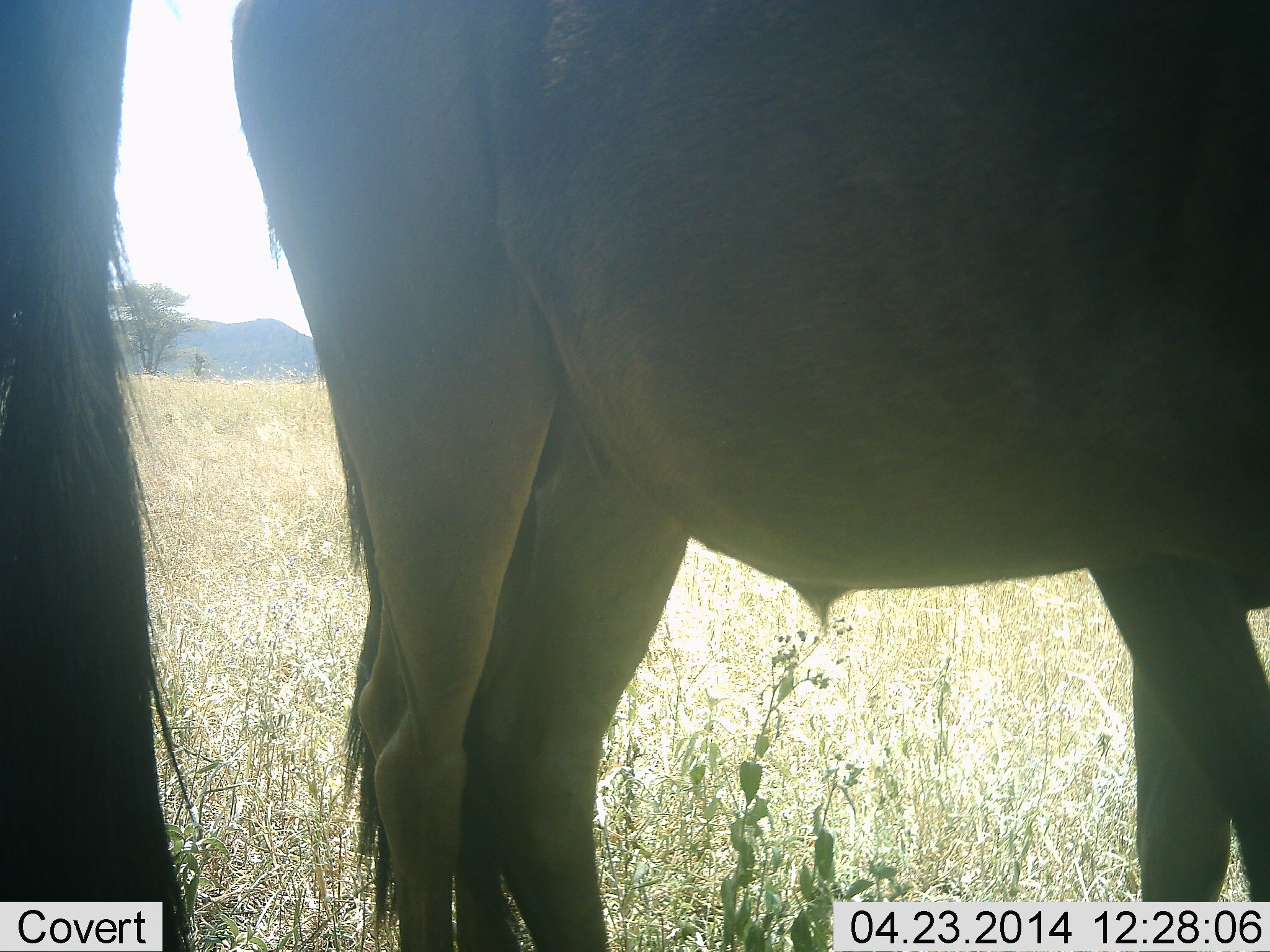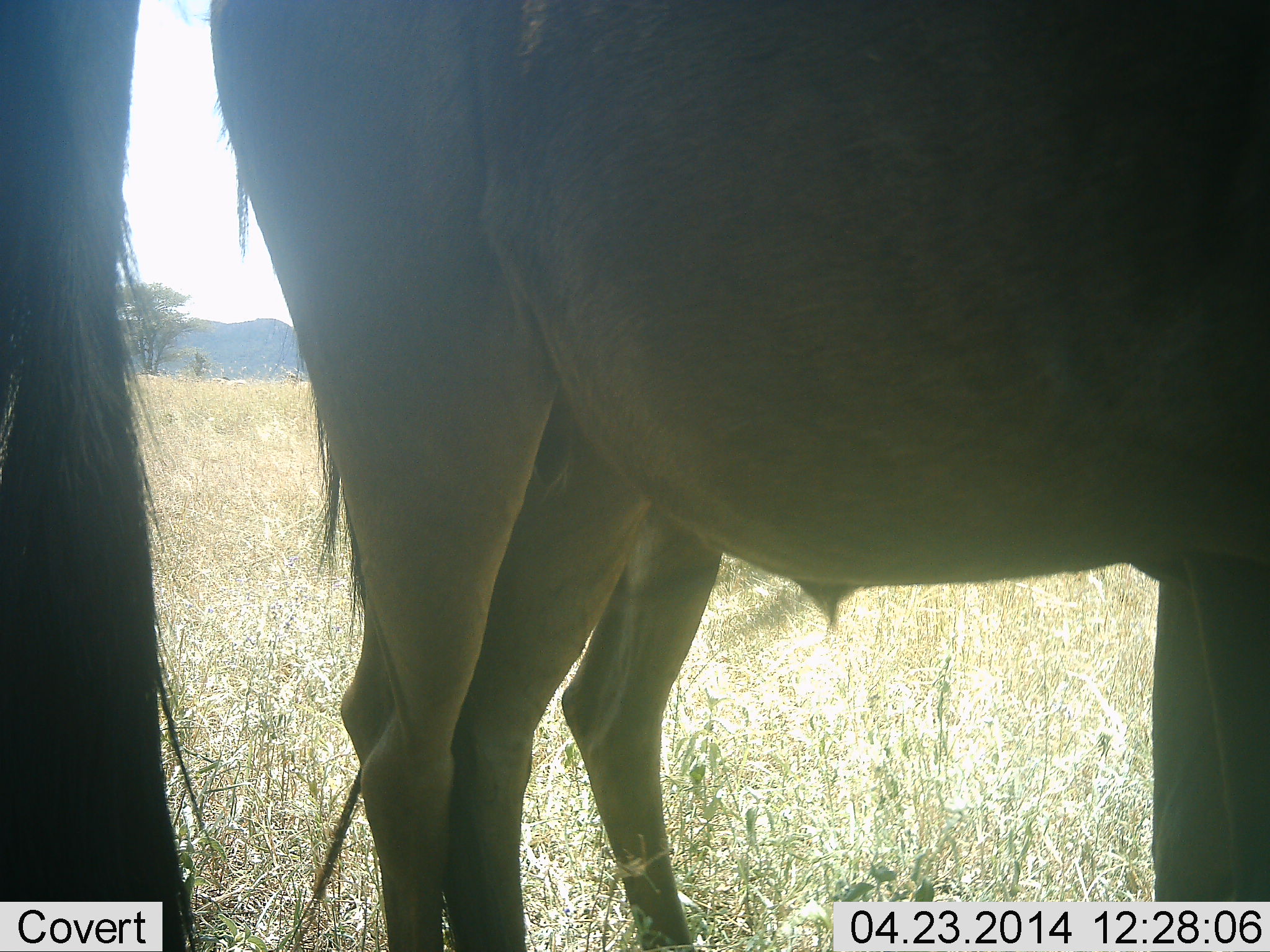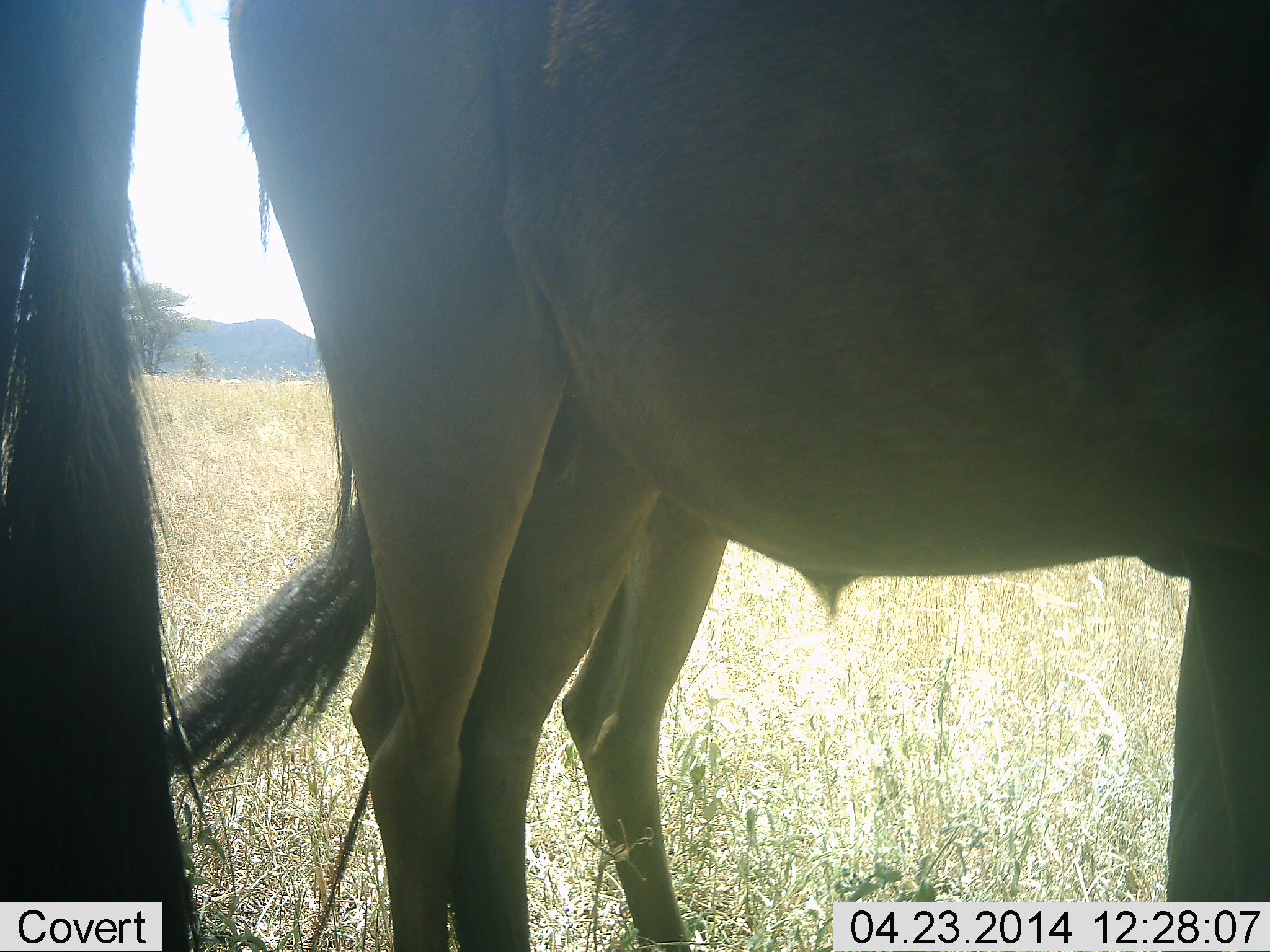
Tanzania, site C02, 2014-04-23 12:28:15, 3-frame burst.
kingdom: Animalia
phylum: Chordata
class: Mammalia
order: Artiodactyla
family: Bovidae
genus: Connochaetes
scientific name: Connochaetes taurinus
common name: blue wildebeest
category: wildebeest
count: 2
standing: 100%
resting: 0%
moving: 0%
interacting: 0%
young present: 0%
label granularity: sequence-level